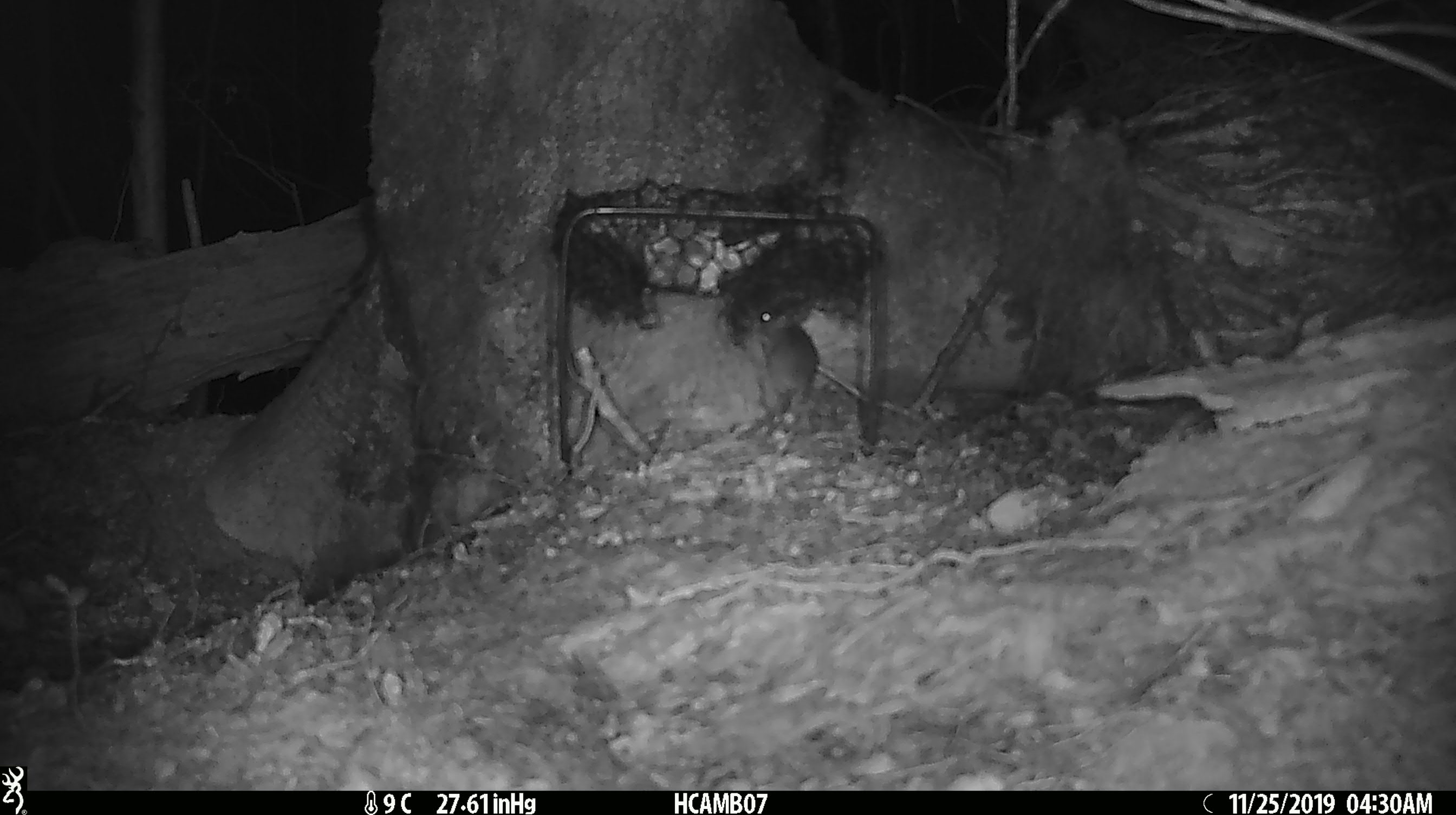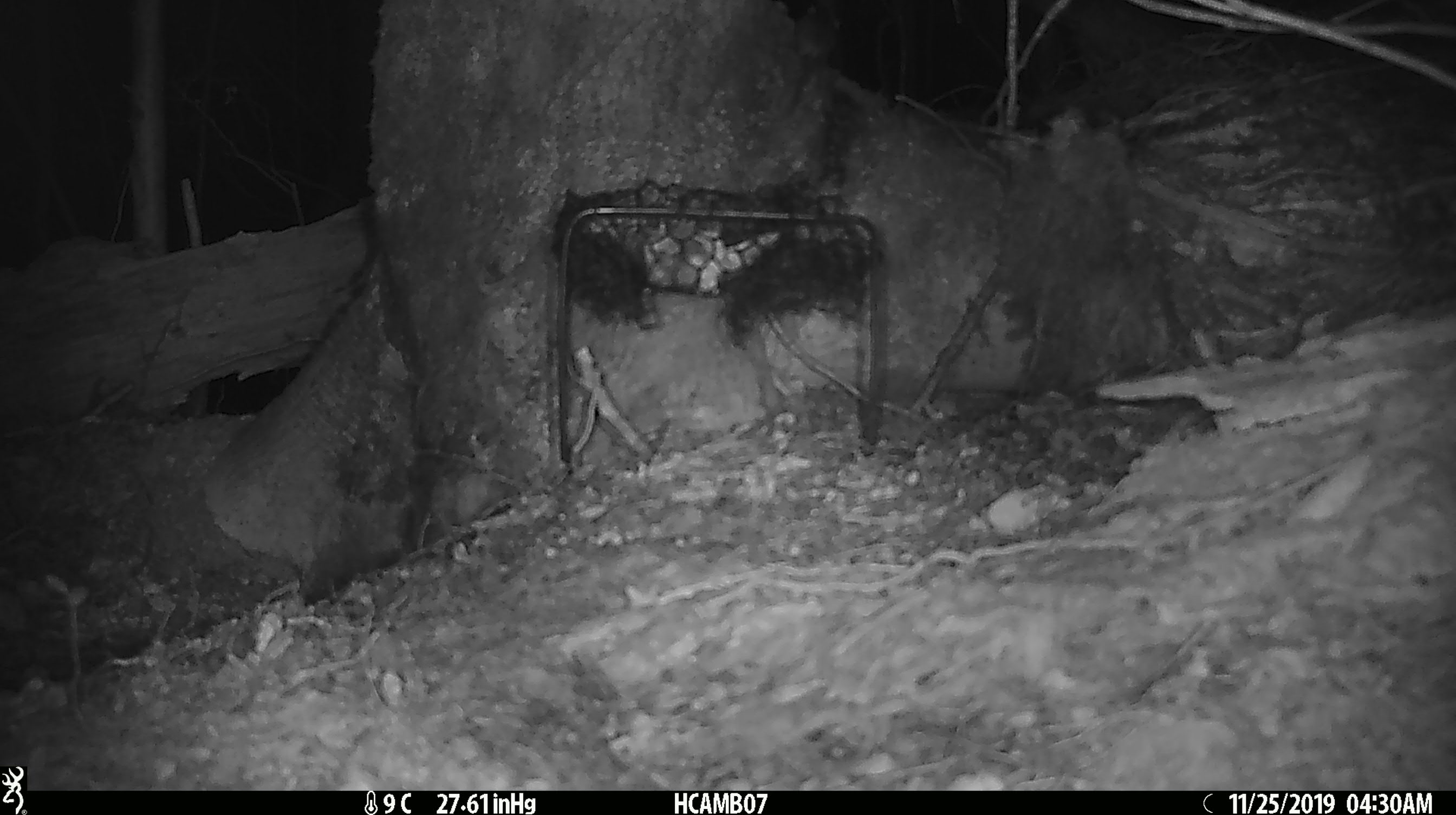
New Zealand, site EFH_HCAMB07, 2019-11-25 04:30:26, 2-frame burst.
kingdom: Animalia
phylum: Chordata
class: Mammalia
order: Rodentia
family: Muridae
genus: Mus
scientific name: Mus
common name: mouse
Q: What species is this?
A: Mouse (Mus).